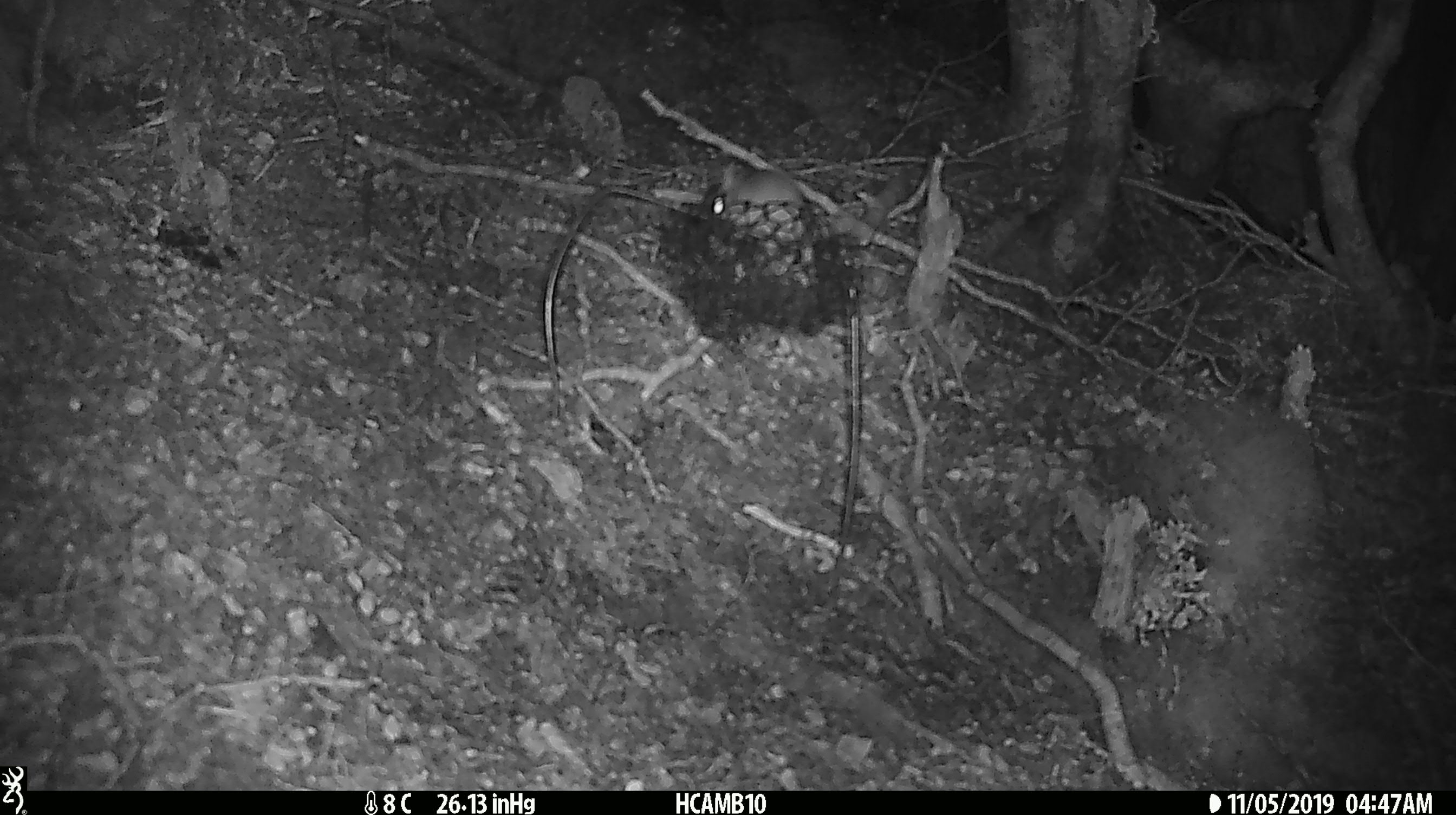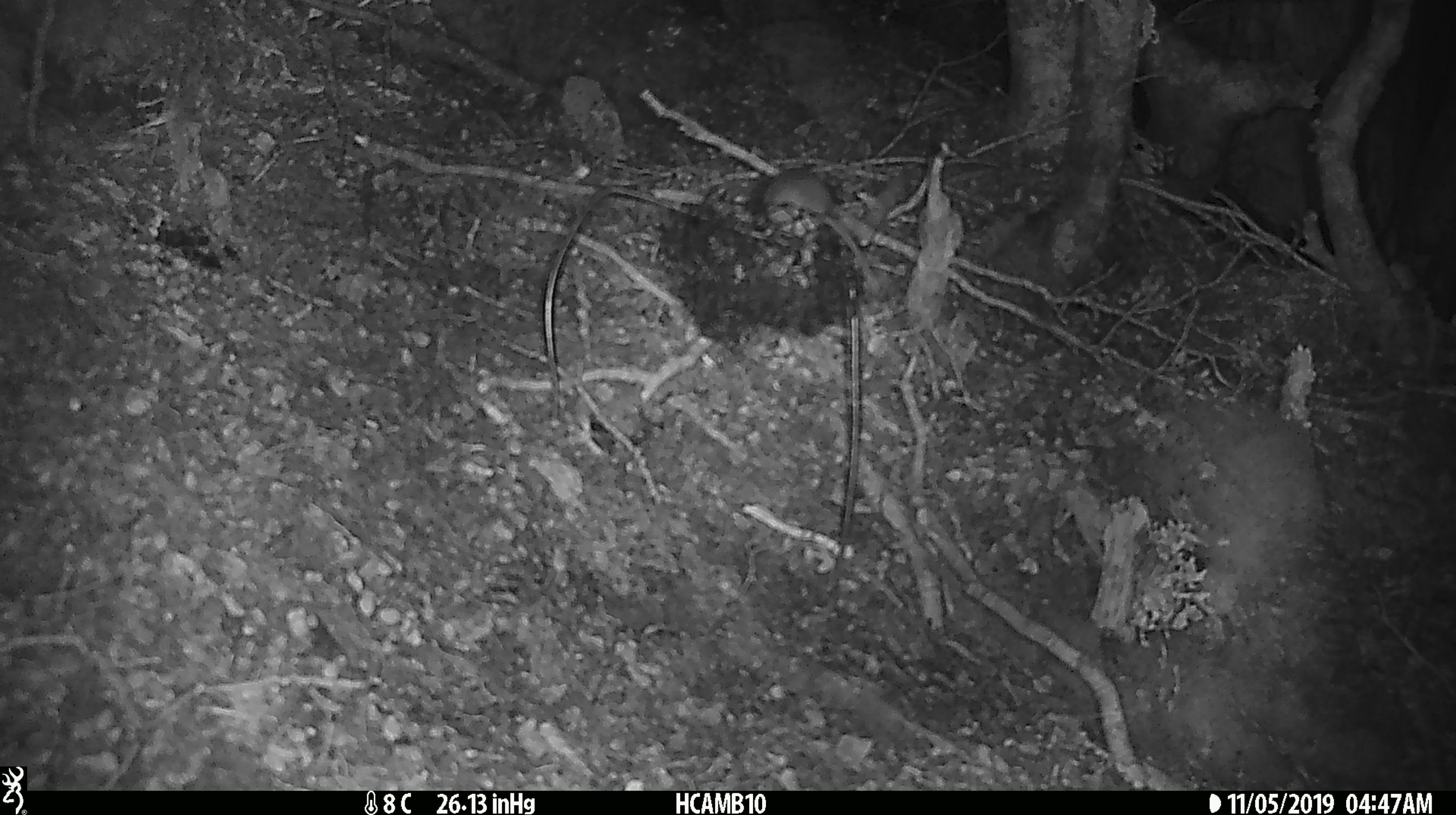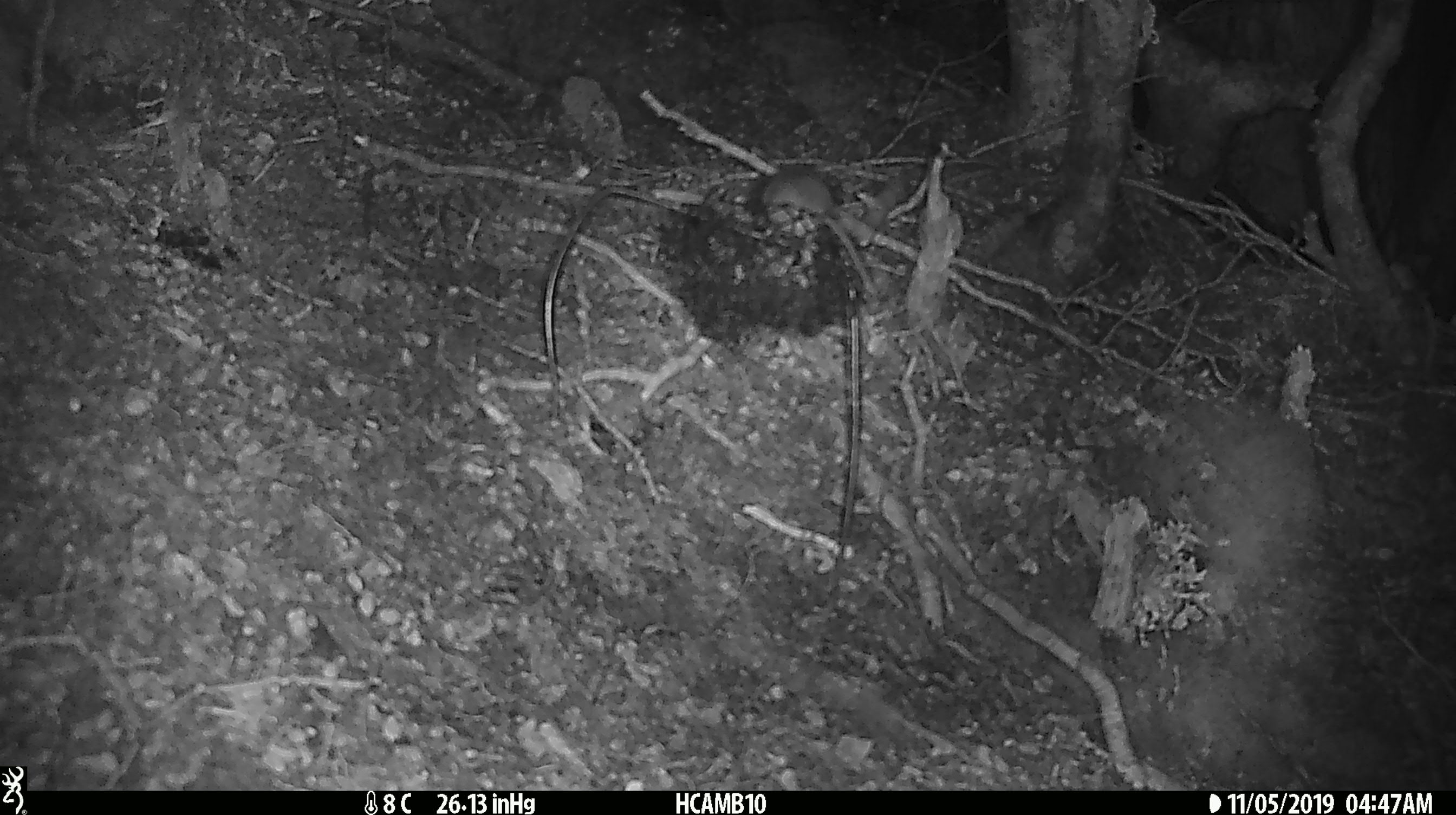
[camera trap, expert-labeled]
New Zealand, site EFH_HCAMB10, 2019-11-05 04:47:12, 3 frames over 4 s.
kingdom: Animalia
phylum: Chordata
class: Mammalia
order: Rodentia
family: Muridae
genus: Mus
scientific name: Mus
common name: mouse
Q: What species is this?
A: Mouse (Mus).